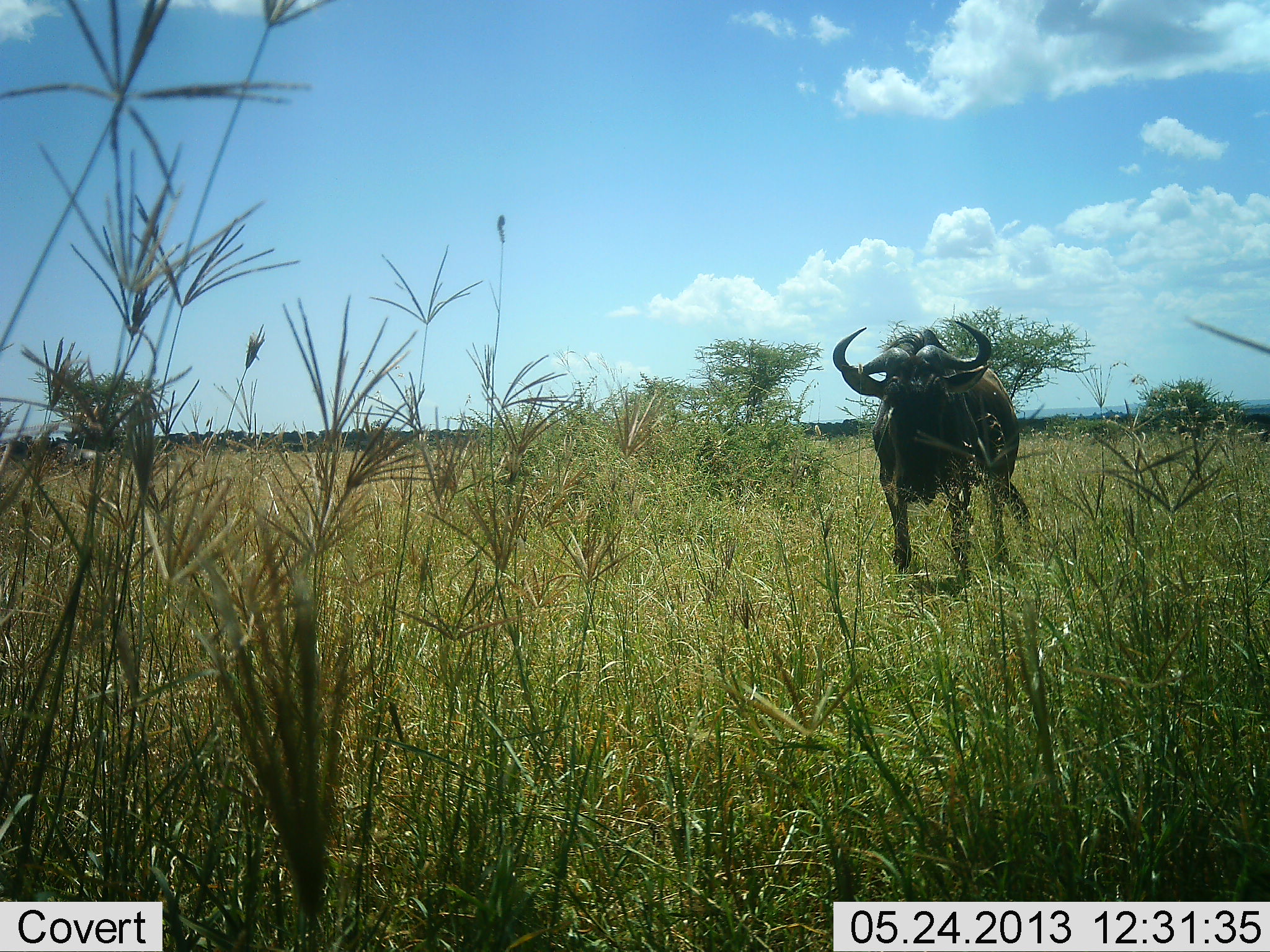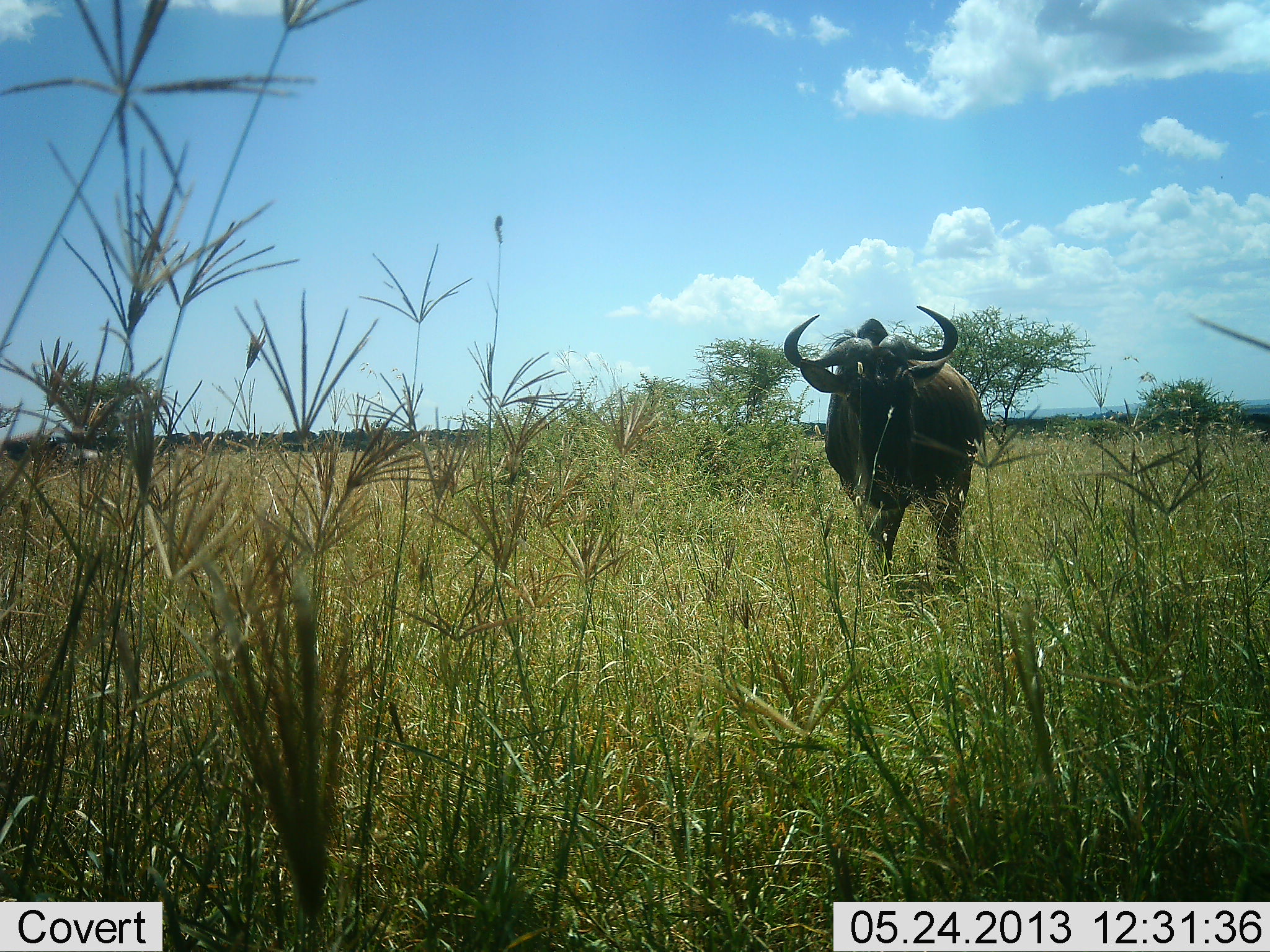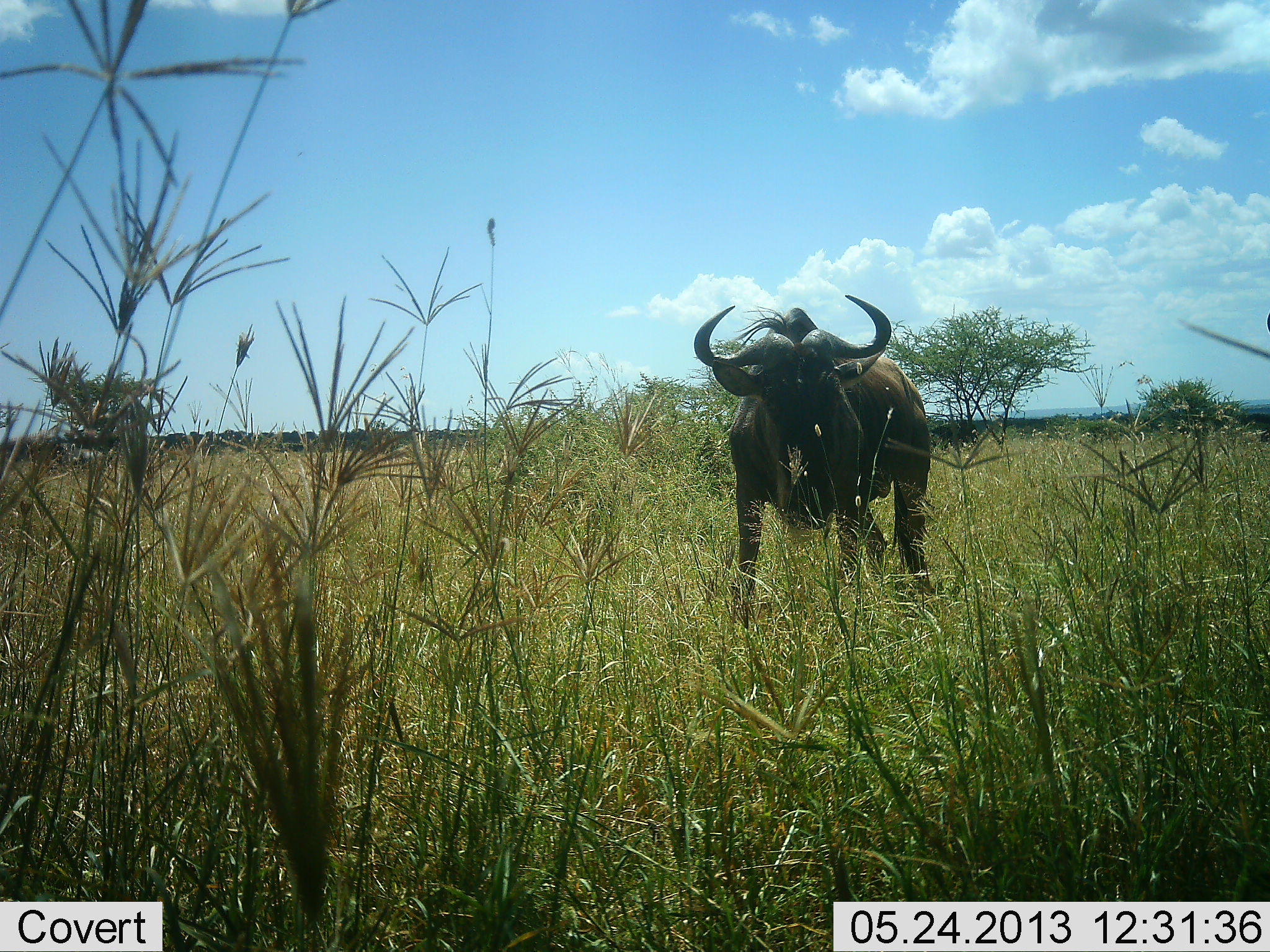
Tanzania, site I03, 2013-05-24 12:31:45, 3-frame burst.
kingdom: Animalia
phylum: Chordata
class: Mammalia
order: Artiodactyla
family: Bovidae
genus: Connochaetes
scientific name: Connochaetes taurinus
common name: blue wildebeest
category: wildebeest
Wildebeest (blue wildebeest) (Connochaetes taurinus), count 1. Behavior (volunteer vote fractions): standing 20%, resting 0%, moving 90%, interacting 0%. Young present (vote fraction): 0%. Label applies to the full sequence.